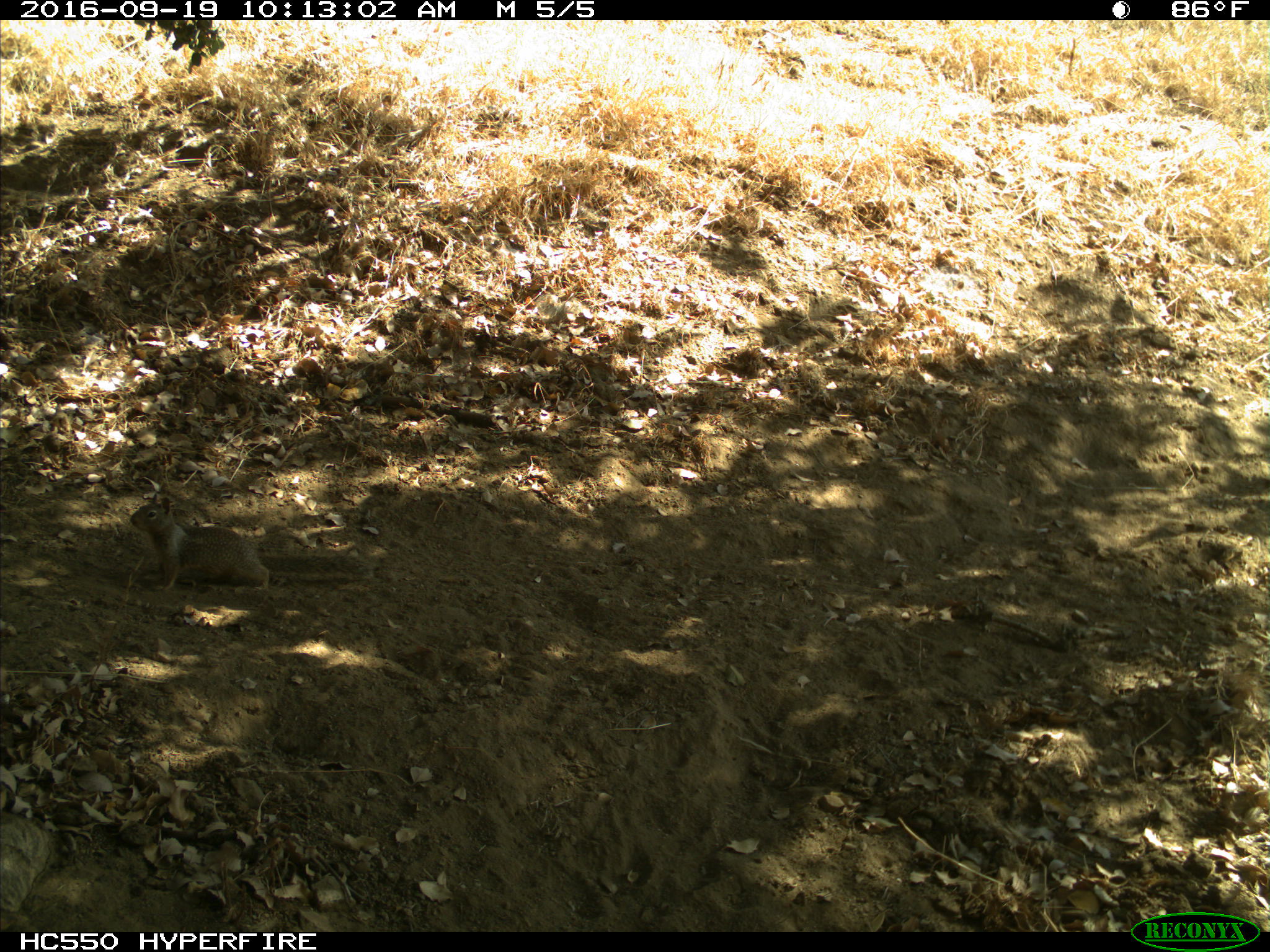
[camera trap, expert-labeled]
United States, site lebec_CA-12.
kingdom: Animalia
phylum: Chordata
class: Mammalia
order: Rodentia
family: Sciuridae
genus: Otospermophilus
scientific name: Otospermophilus beecheyi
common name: california ground squirrel